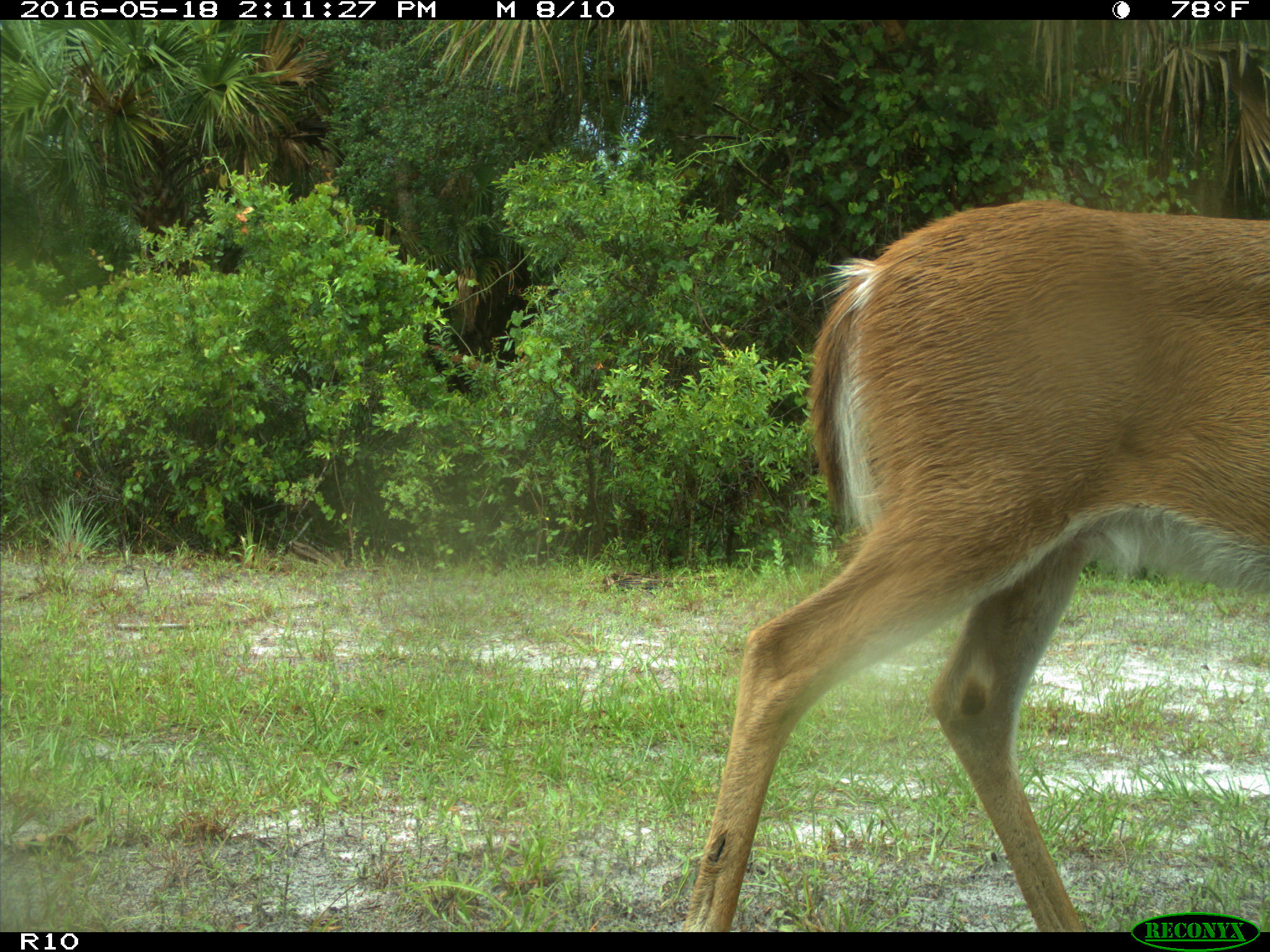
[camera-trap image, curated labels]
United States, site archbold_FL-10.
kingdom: Animalia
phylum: Chordata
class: Mammalia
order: Artiodactyla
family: Cervidae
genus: Odocoileus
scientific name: Odocoileus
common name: deer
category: unidentified deer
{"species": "unidentified deer (deer) (Odocoileus)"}